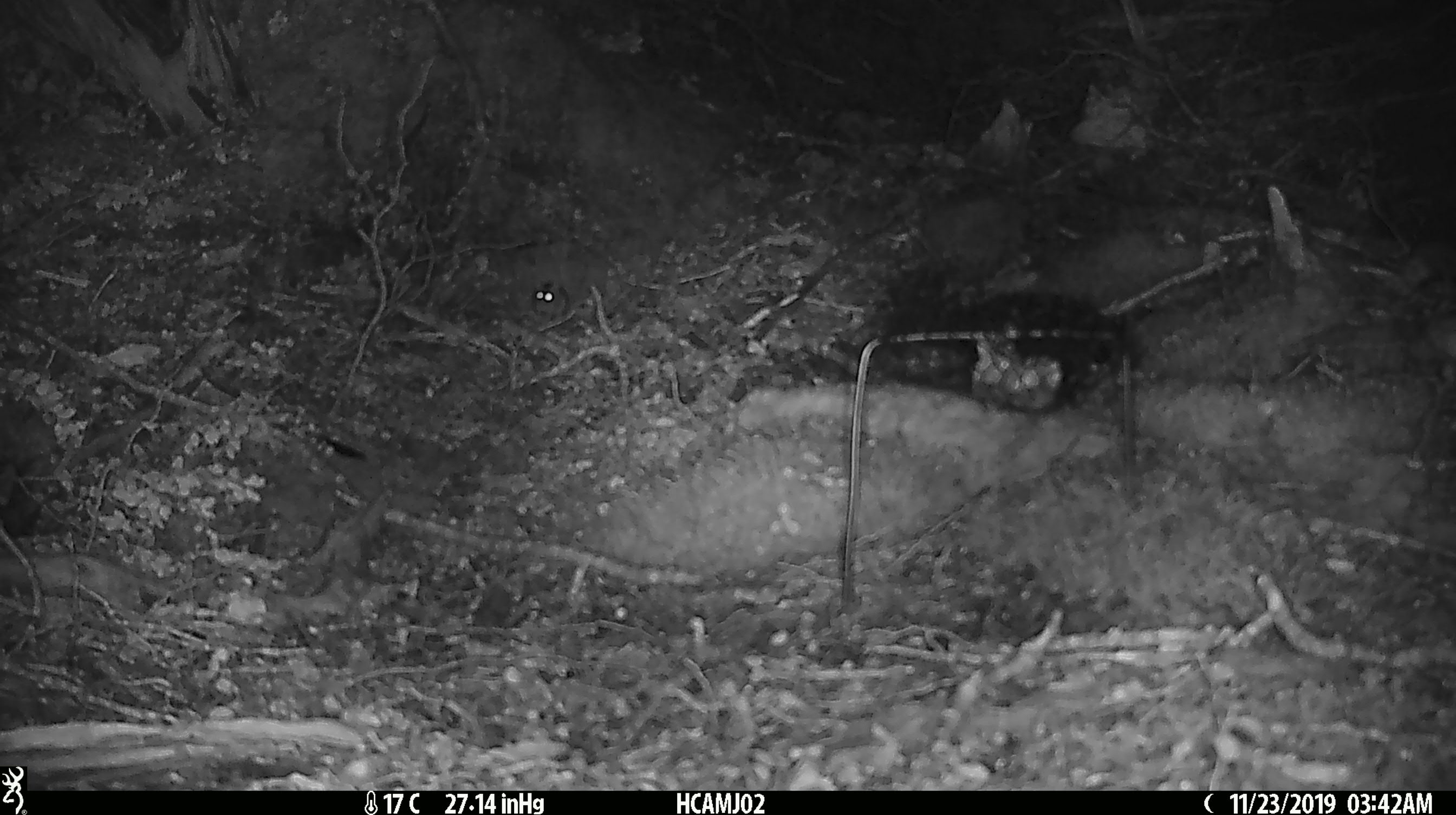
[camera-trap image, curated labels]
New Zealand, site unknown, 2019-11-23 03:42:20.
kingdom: Animalia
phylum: Chordata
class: Mammalia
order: Rodentia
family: Muridae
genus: Mus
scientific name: Mus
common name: mouse